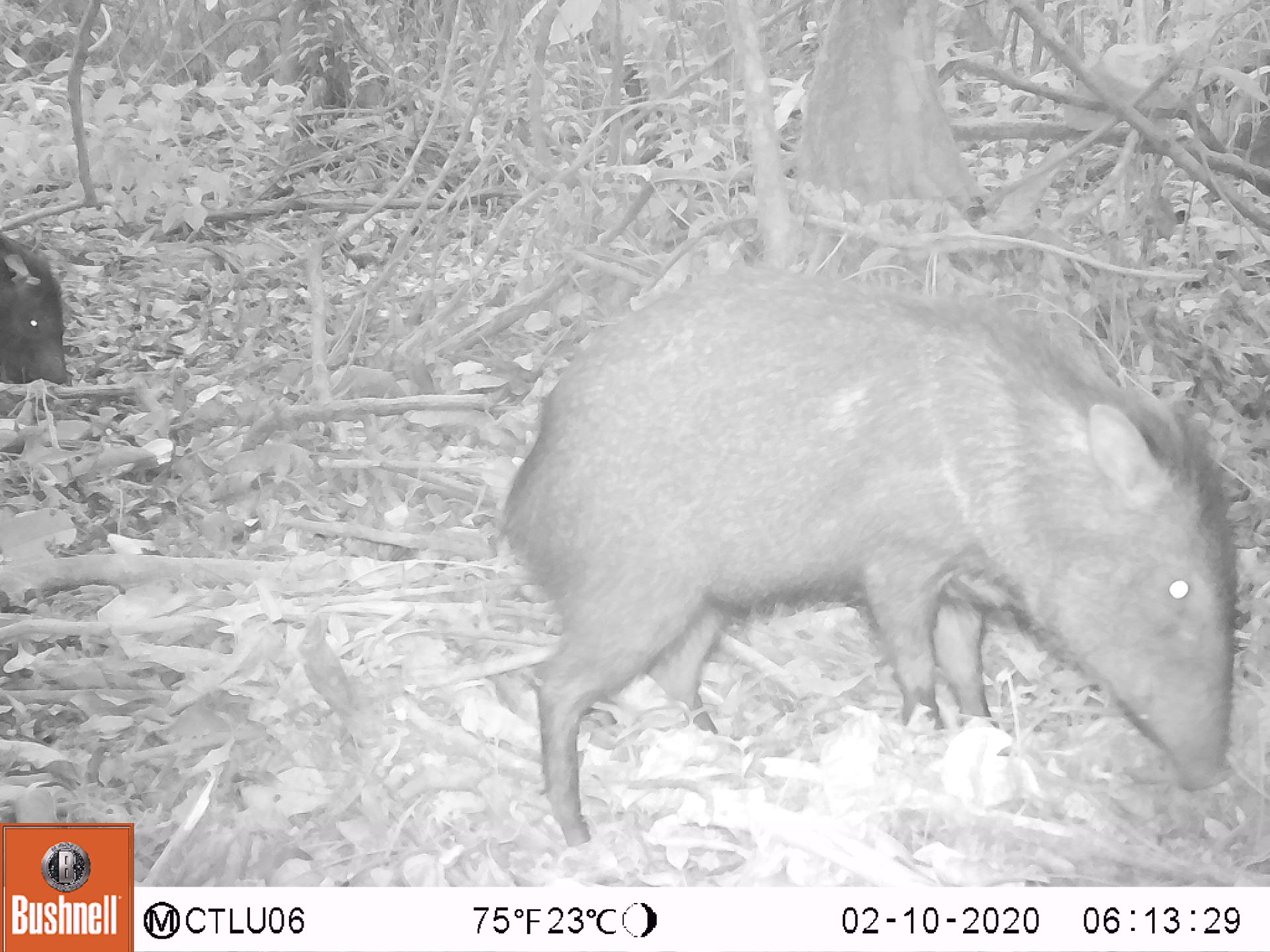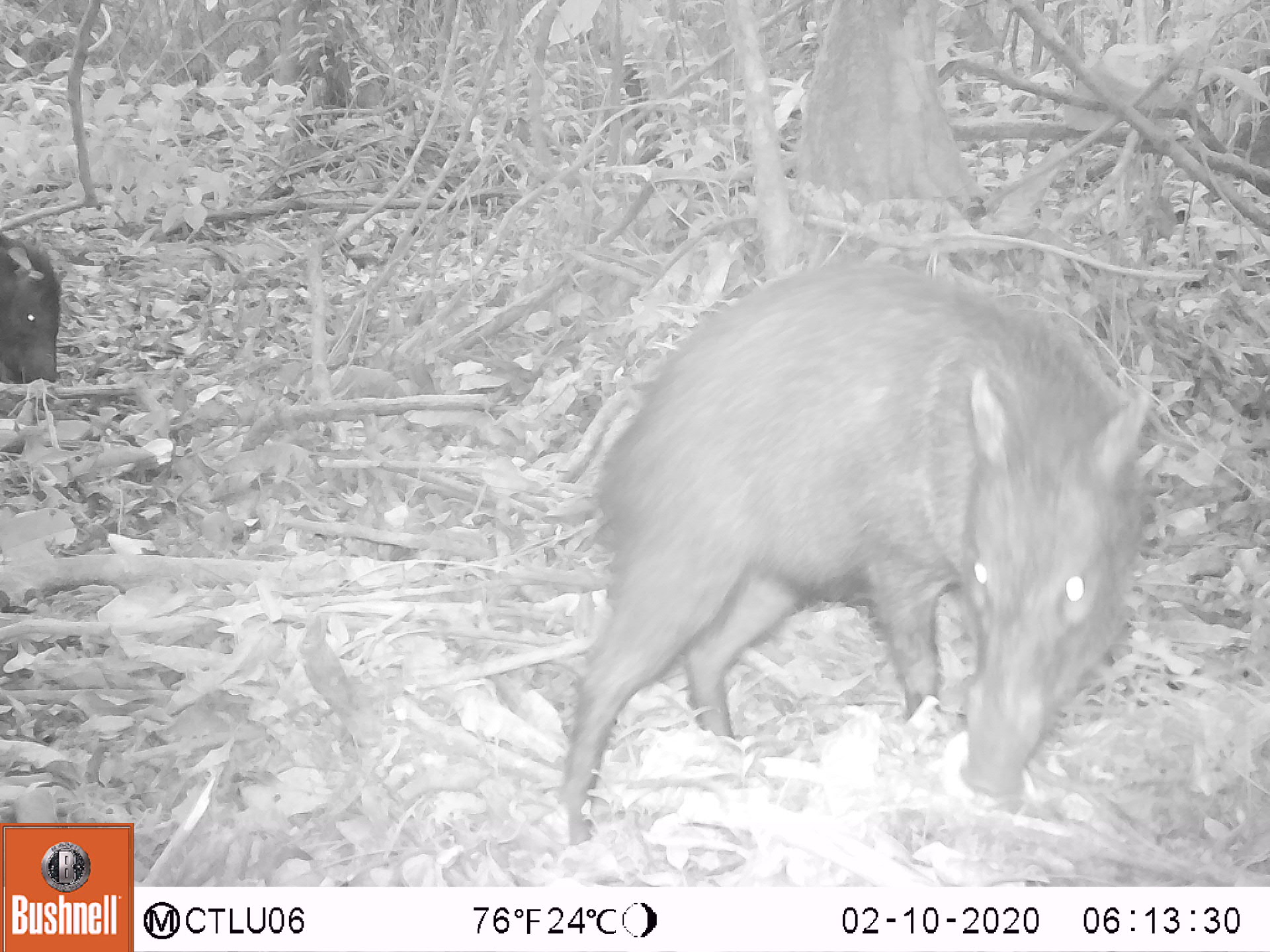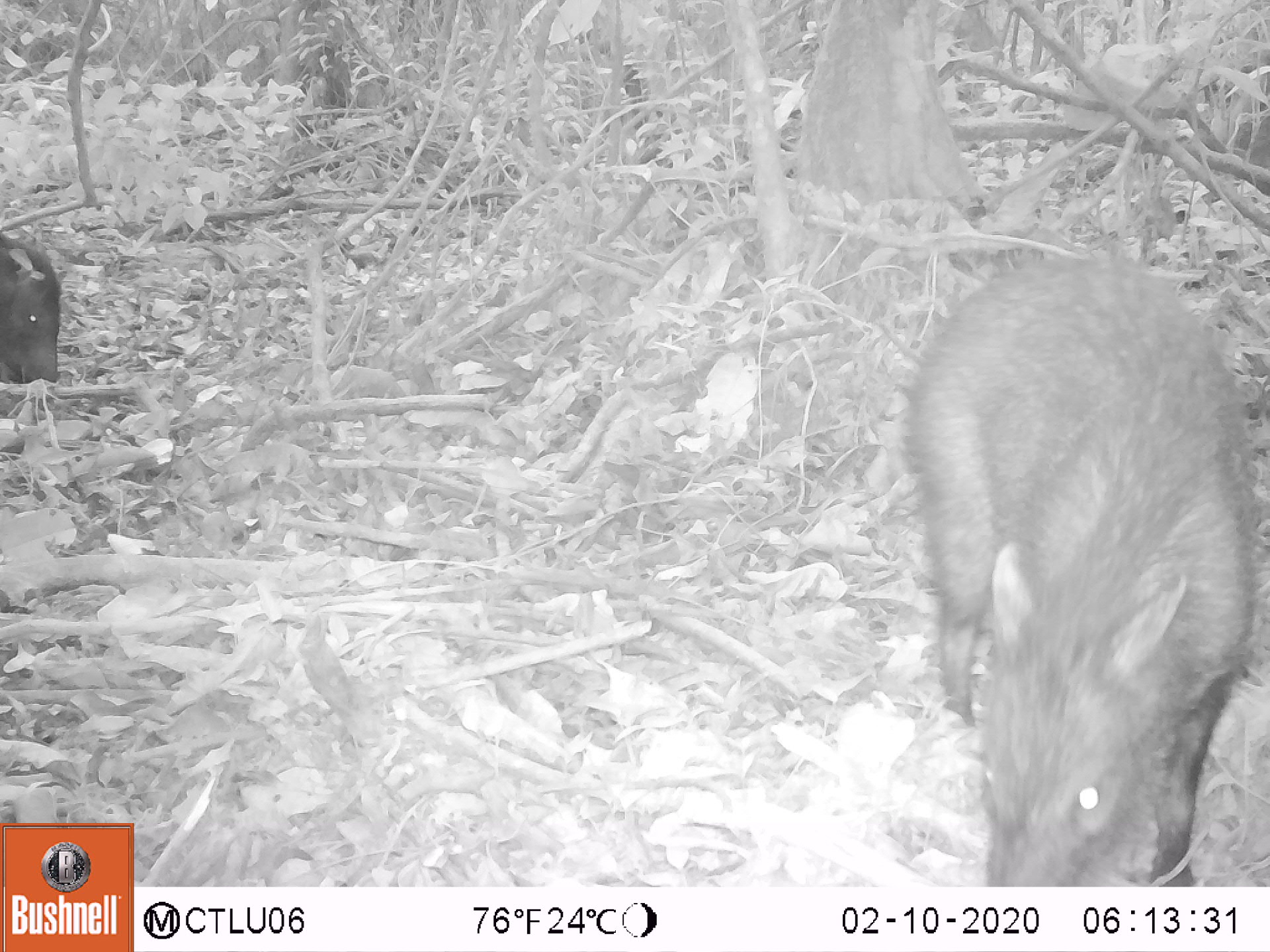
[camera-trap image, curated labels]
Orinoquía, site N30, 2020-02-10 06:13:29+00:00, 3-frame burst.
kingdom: Animalia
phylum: Chordata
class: Mammalia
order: Artiodactyla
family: Tayassuidae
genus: Pecari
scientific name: Pecari tajacu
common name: collared peccary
Collared peccary (Pecari tajacu).